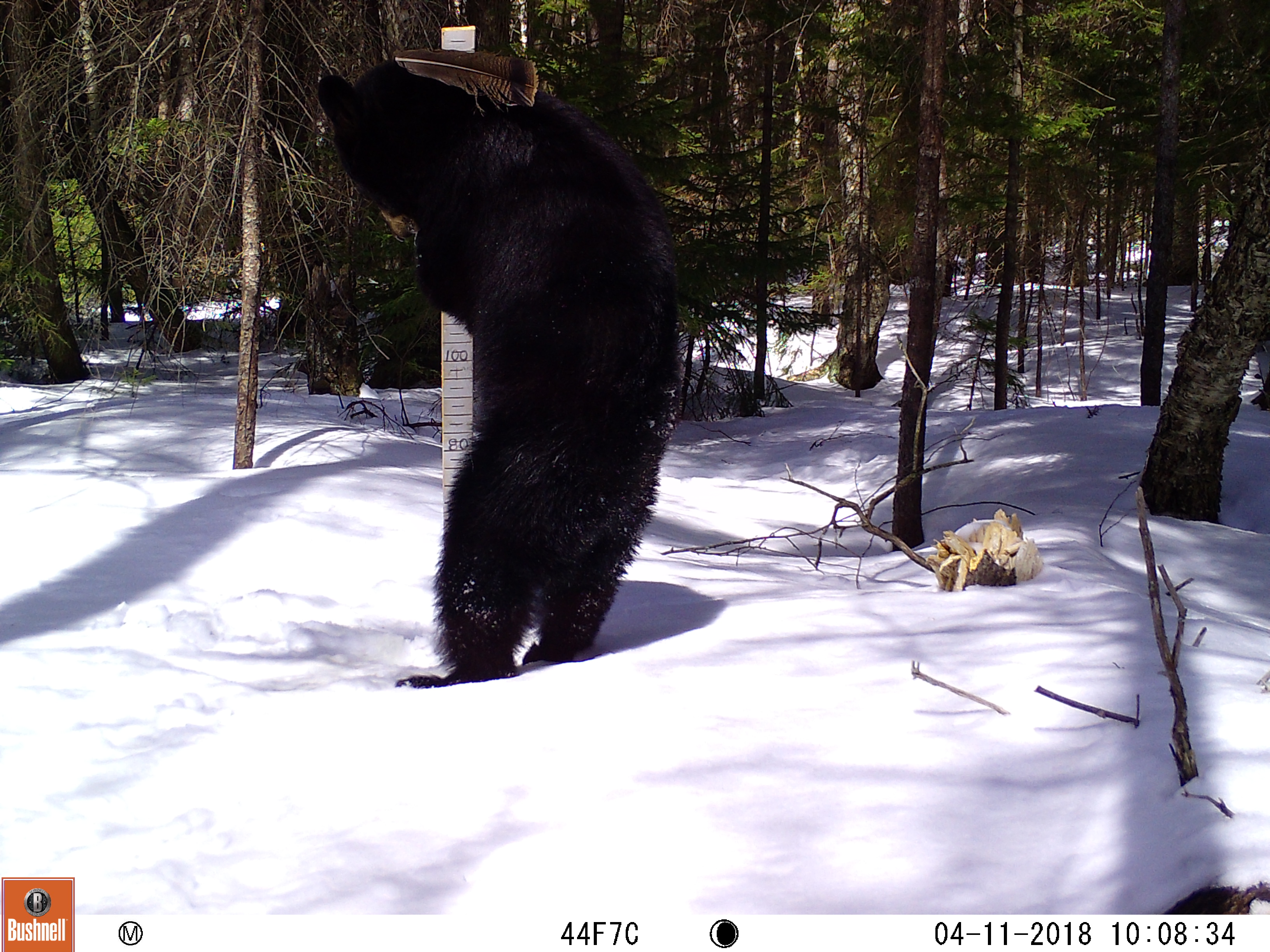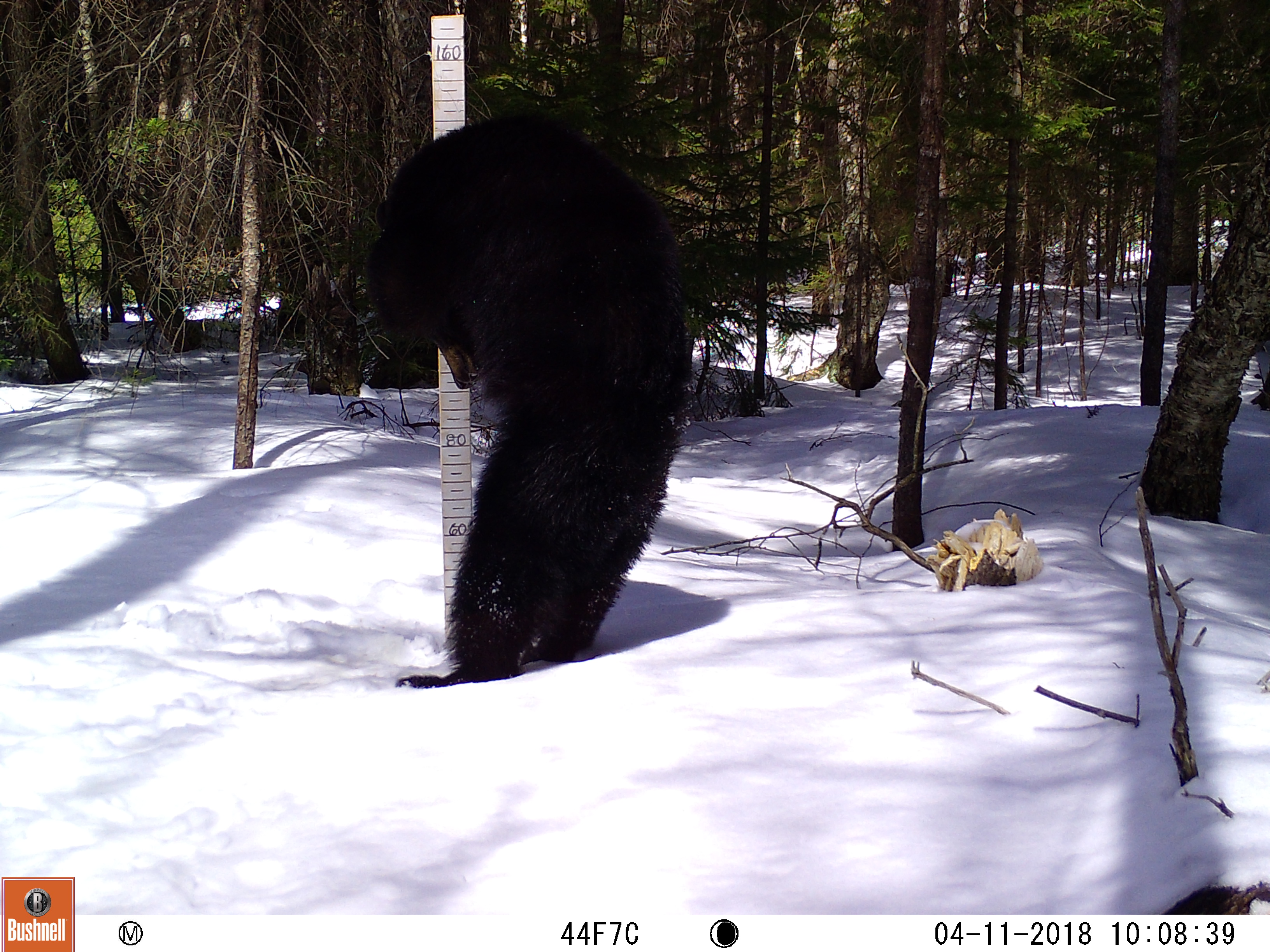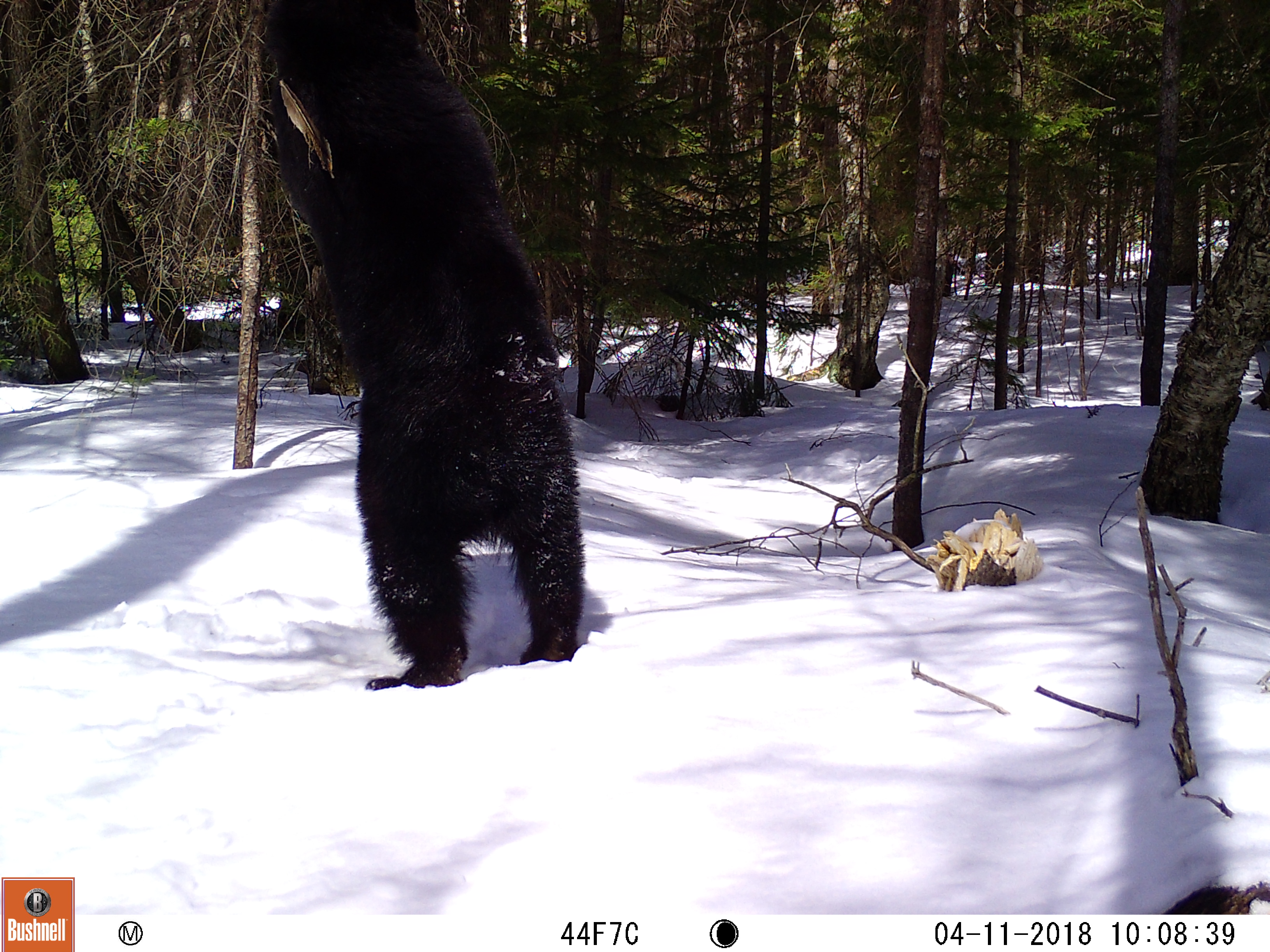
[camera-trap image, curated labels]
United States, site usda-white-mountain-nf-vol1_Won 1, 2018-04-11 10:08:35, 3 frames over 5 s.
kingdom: Animalia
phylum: Chordata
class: Mammalia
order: Carnivora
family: Ursidae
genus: Ursus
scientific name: Ursus americanus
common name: black bear